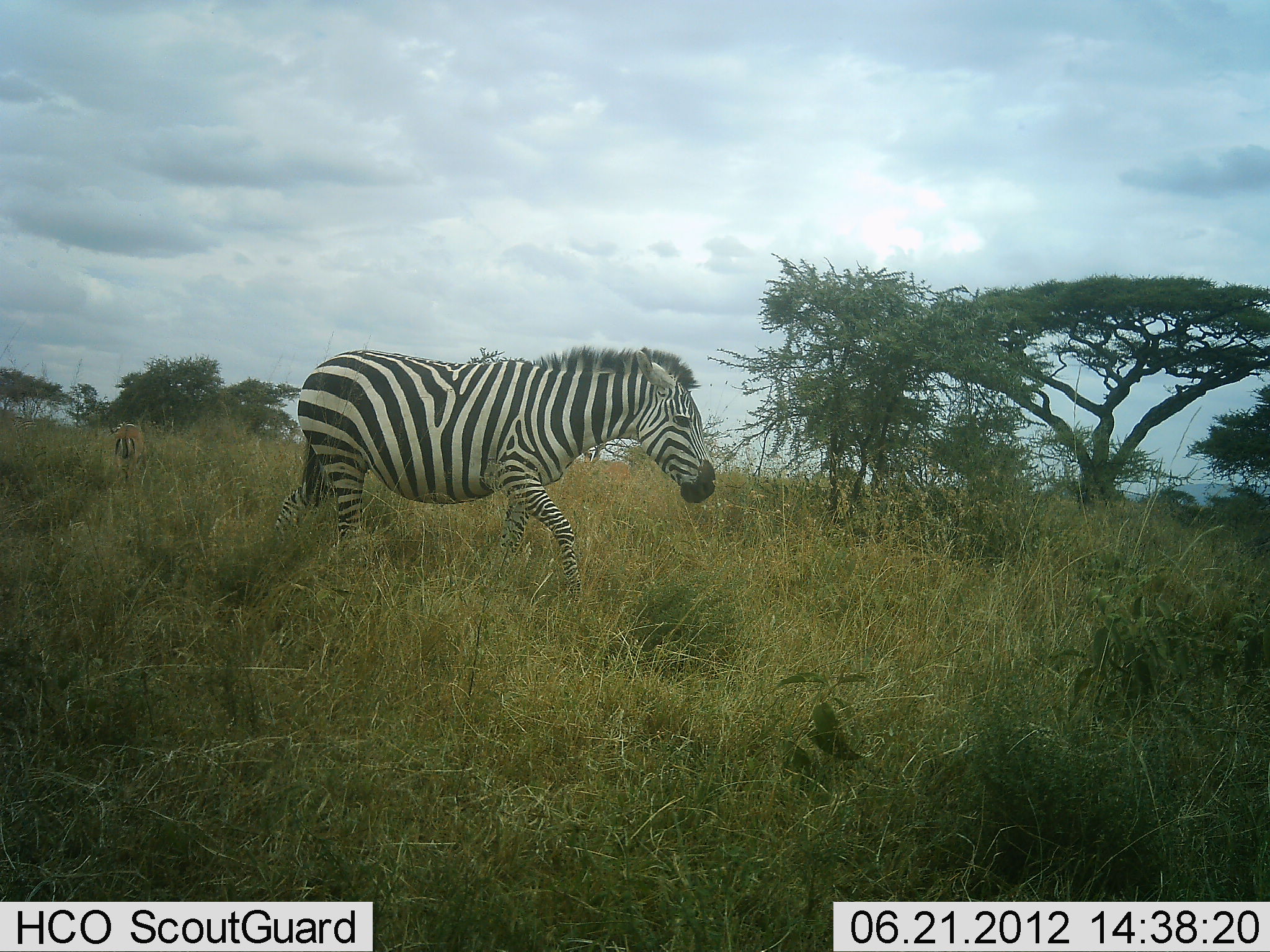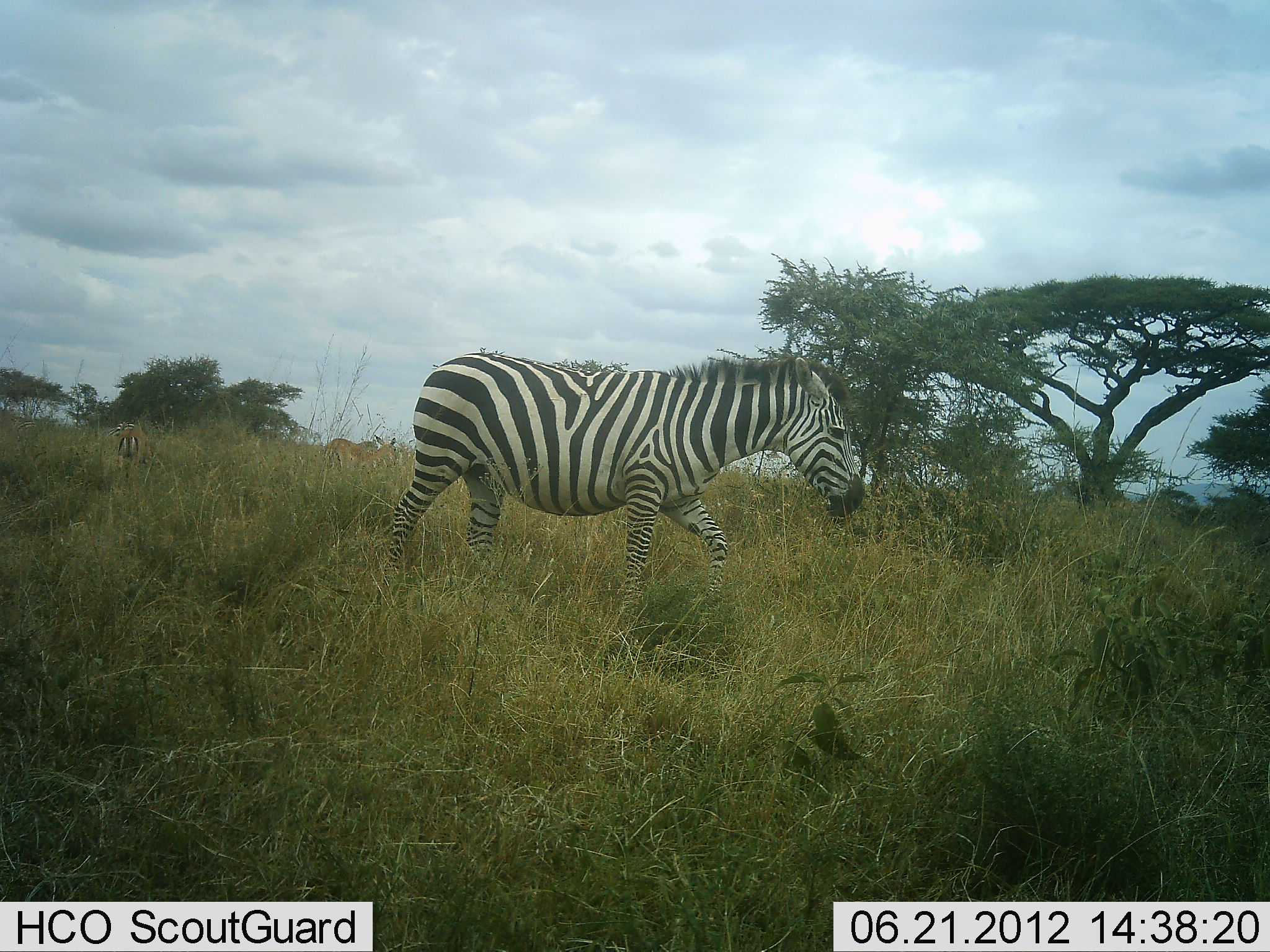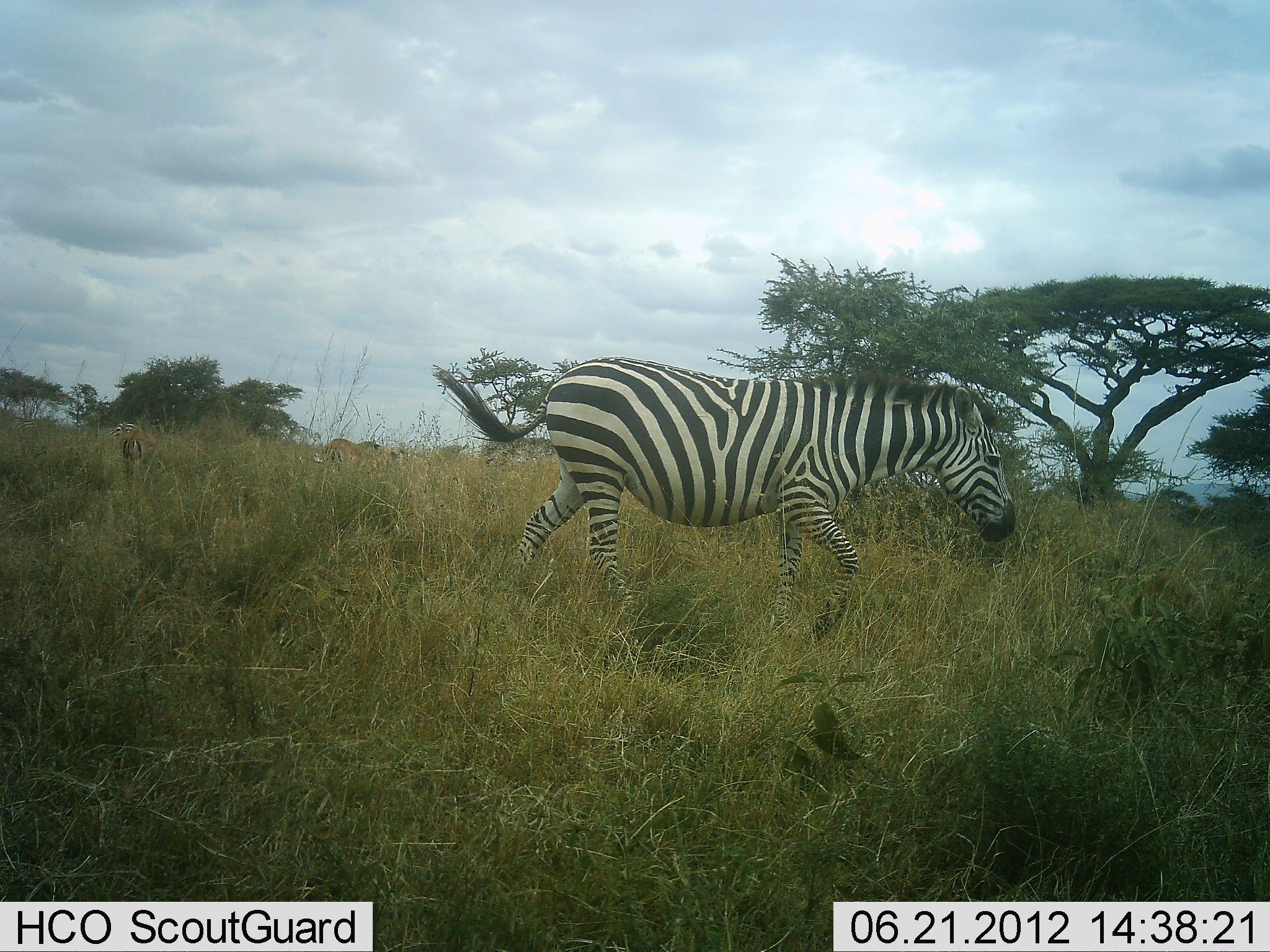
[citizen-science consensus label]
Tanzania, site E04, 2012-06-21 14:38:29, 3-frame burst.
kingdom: Animalia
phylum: Chordata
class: Mammalia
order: Perissodactyla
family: Equidae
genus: Equus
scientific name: Equus quagga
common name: plains zebra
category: zebra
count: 1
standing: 8%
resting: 0%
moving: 100%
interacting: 0%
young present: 0%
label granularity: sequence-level